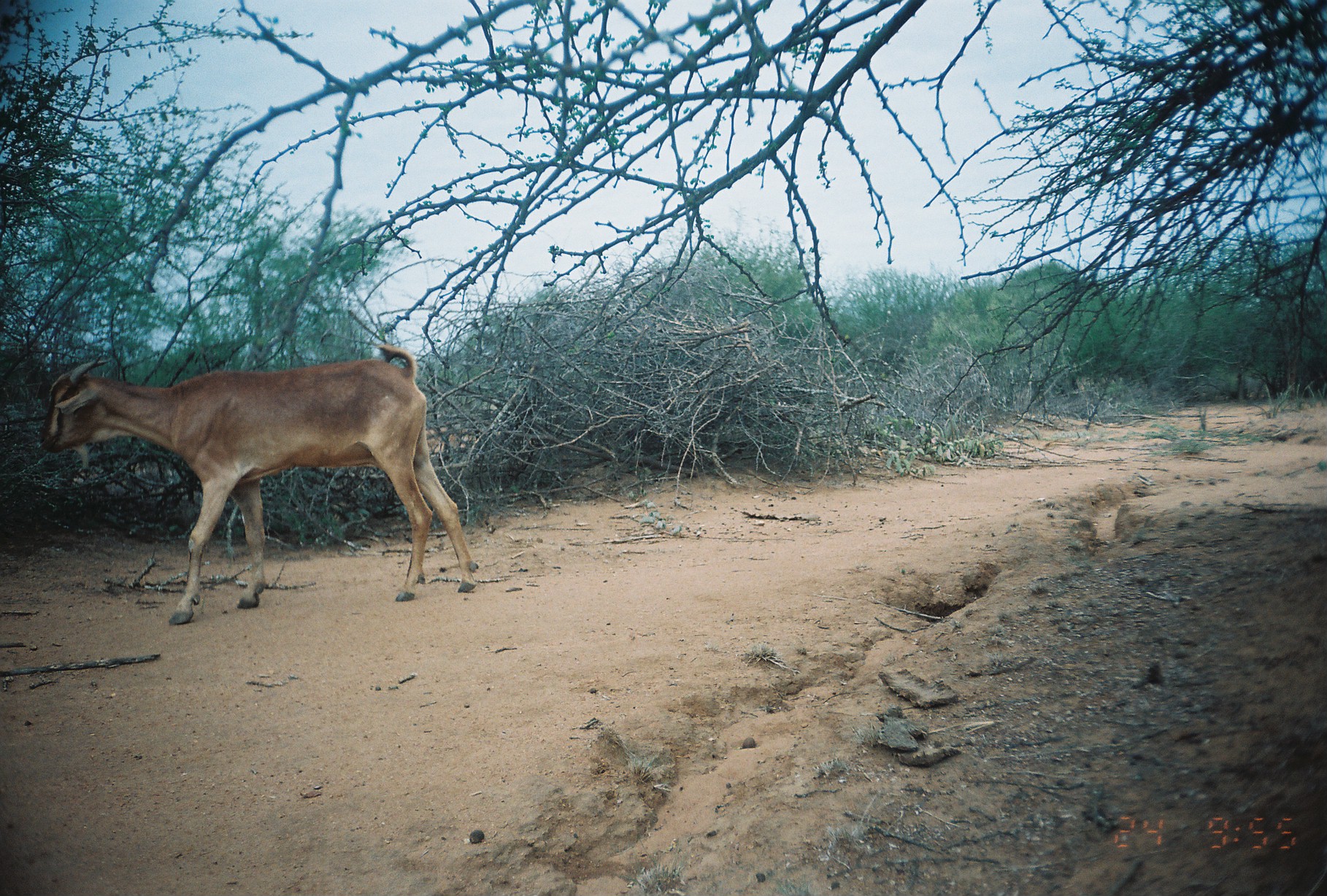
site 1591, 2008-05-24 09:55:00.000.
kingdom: Animalia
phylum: Chordata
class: Mammalia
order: Artiodactyla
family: Bovidae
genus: Capra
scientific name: Capra aegagrus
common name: wild goat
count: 1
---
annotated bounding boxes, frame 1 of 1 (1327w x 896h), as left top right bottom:
capra aegagrus: 38 343 479 625